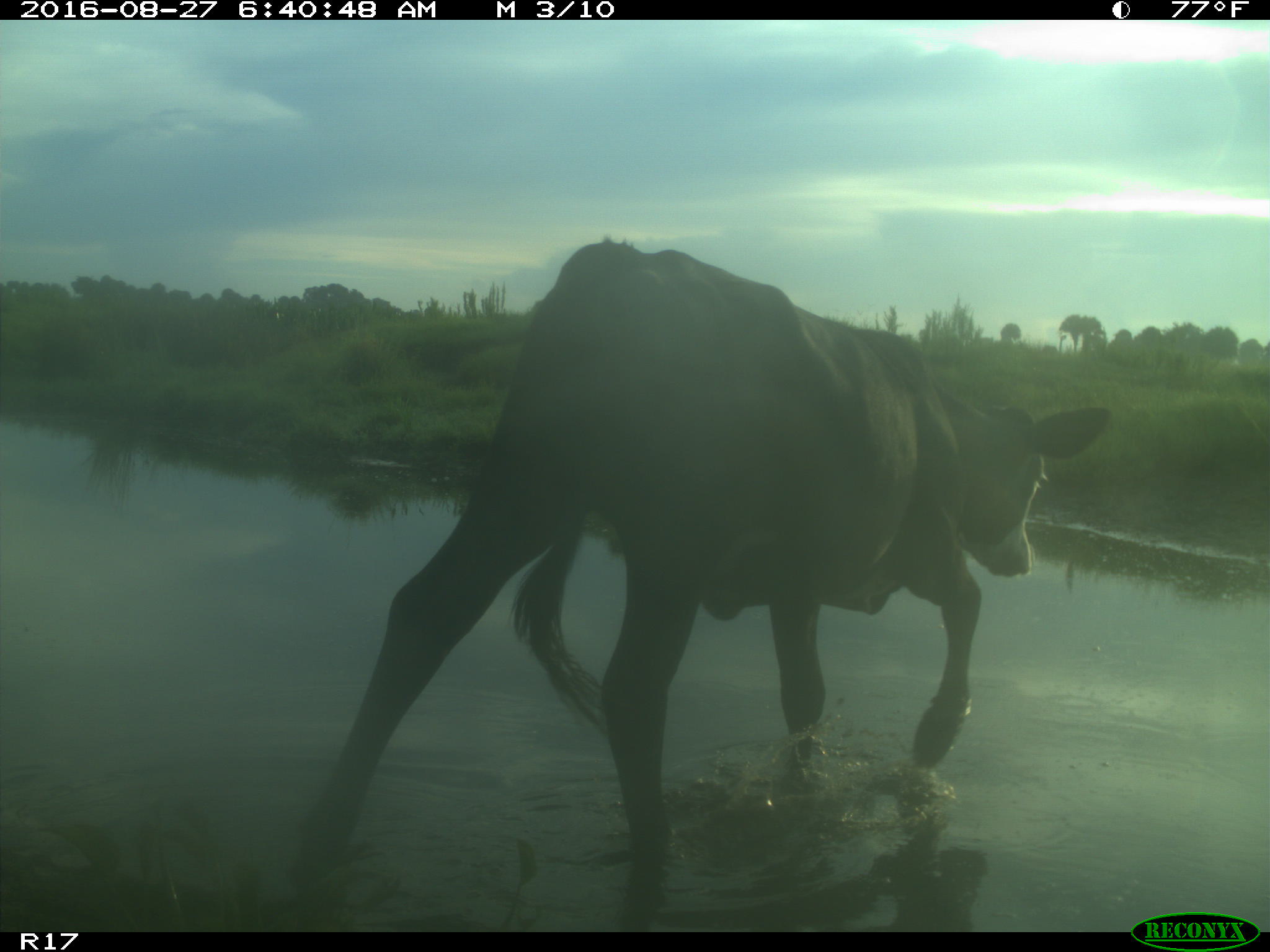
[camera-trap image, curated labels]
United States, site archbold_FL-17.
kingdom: Animalia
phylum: Chordata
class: Mammalia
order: Artiodactyla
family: Bovidae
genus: Bos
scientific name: Bos taurus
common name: domestic cow